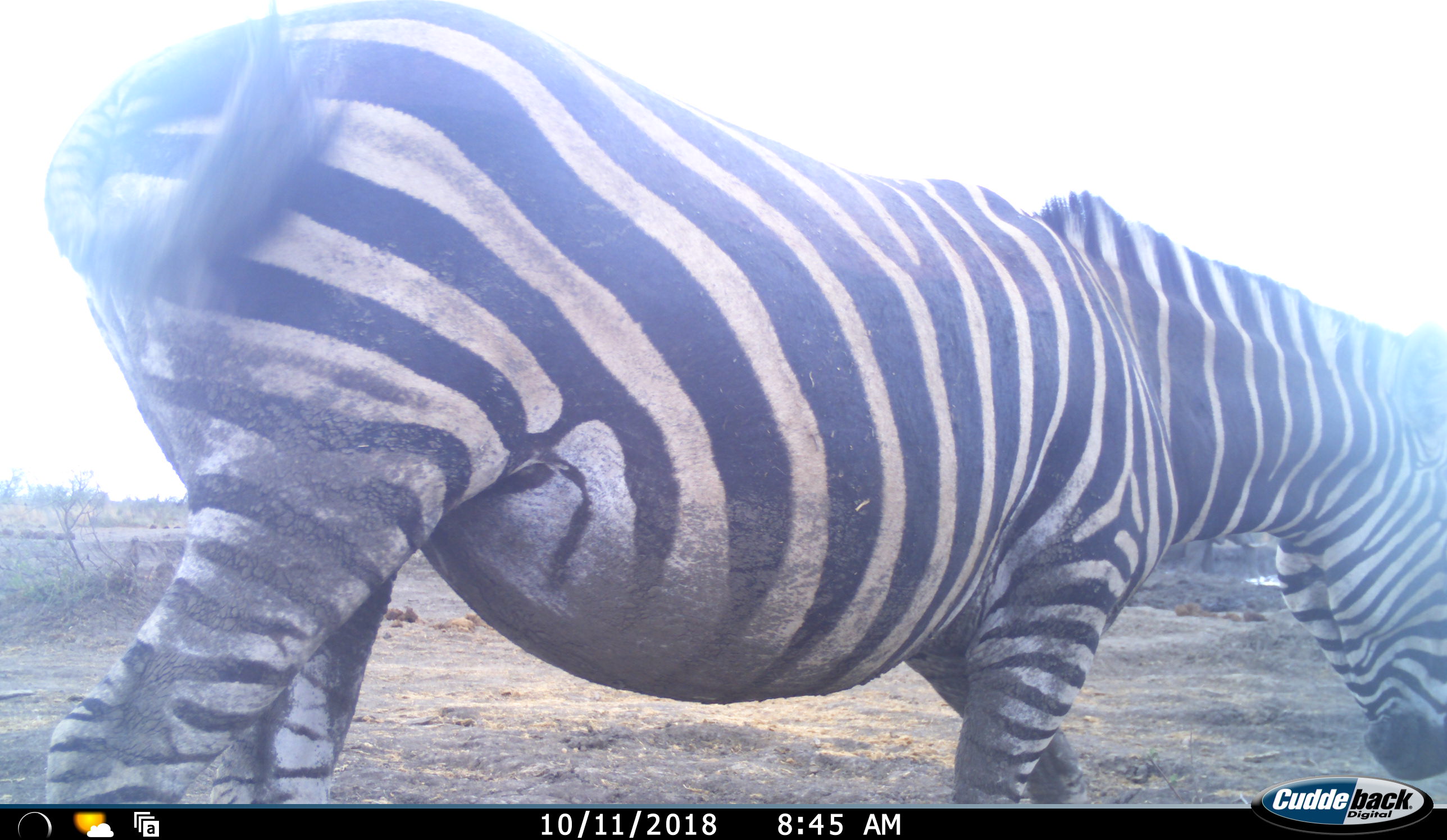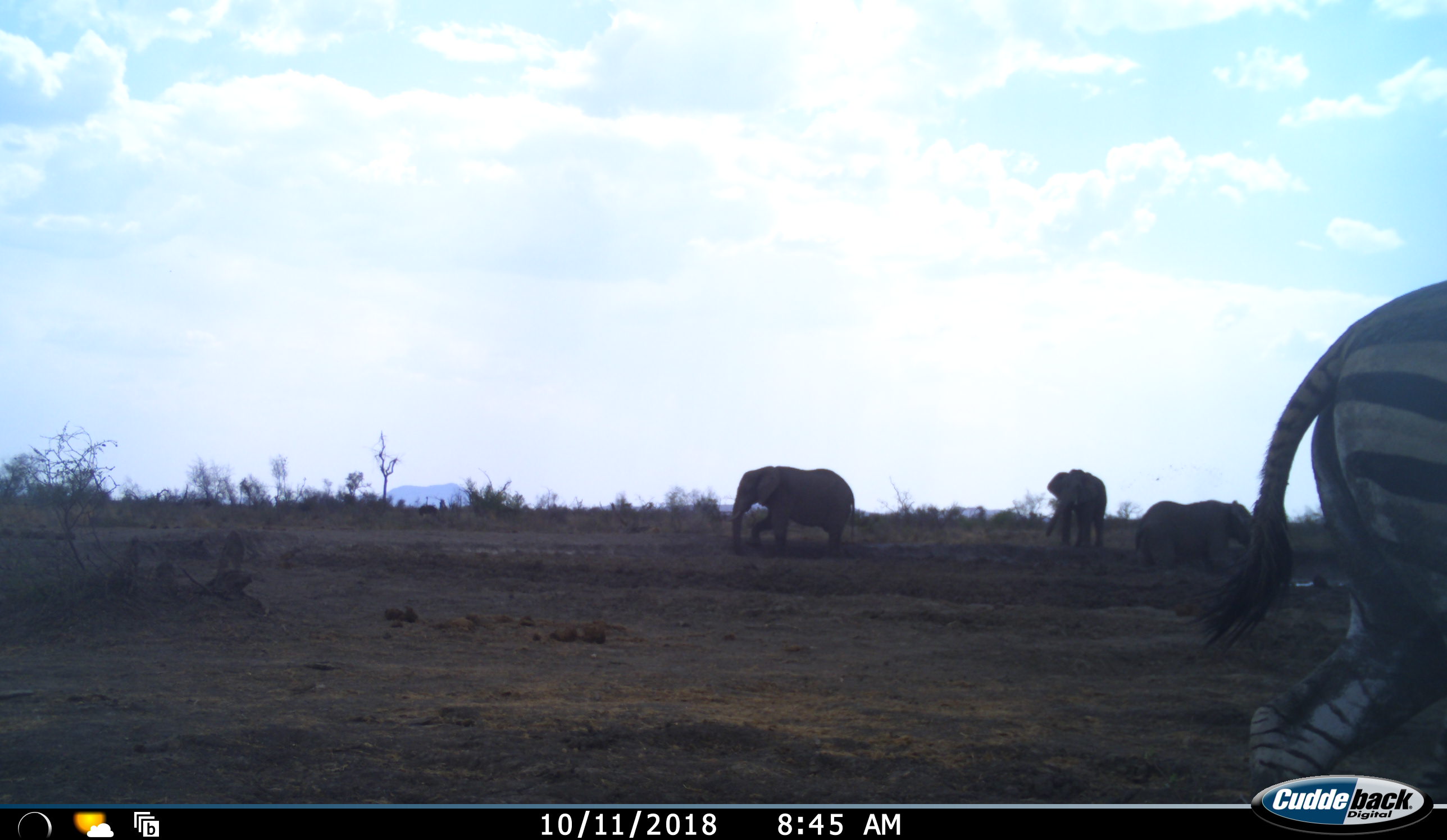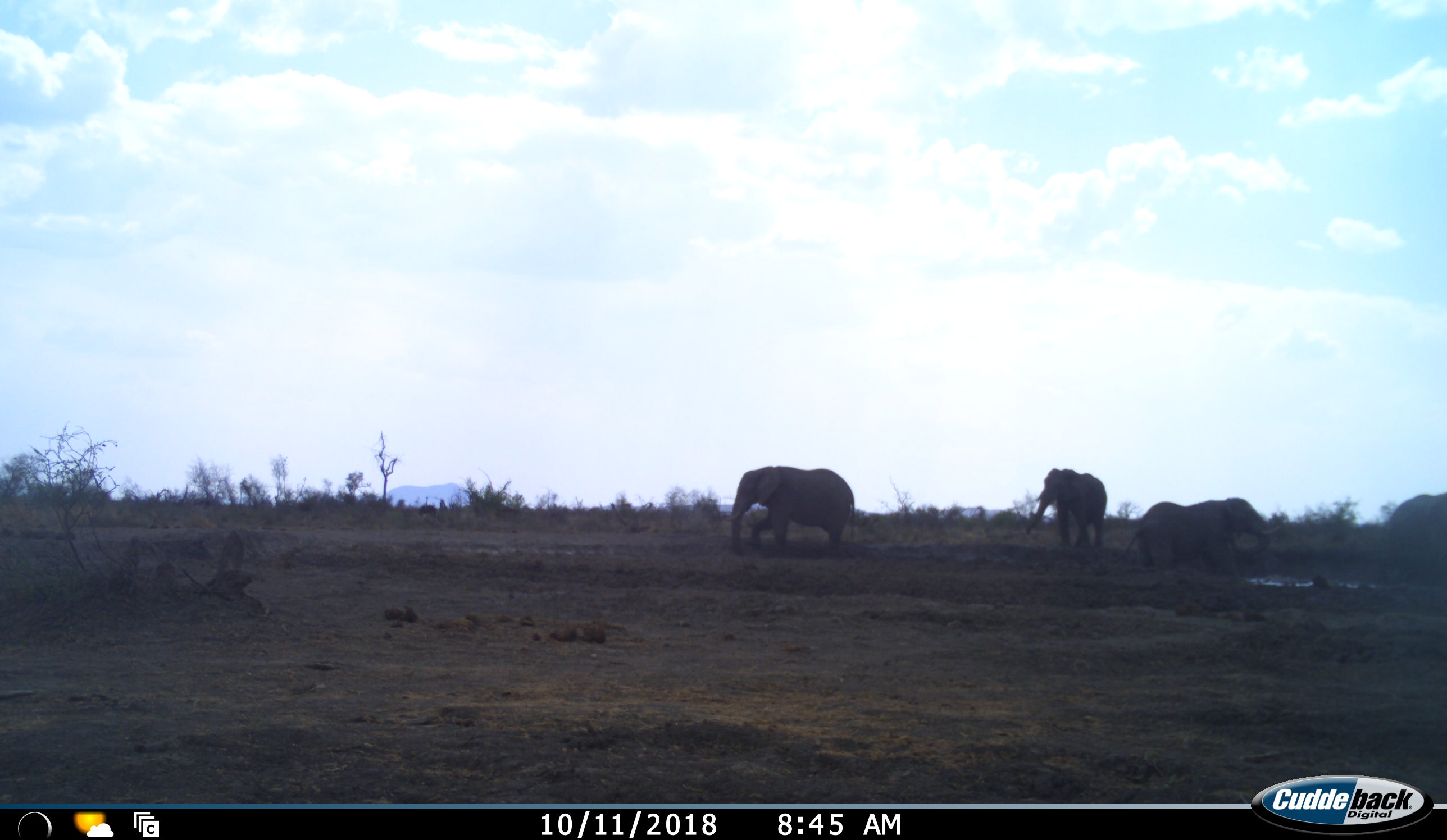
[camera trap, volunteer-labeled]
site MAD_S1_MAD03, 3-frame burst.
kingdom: Animalia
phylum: Chordata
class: Mammalia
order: Proboscidea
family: Elephantidae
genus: Loxodonta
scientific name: Loxodonta africana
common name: african bush elephant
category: elephant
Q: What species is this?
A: Elephant (african bush elephant) (Loxodonta africana).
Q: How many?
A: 4.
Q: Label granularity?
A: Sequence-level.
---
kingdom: Animalia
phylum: Chordata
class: Mammalia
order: Perissodactyla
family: Equidae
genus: Equus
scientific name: Equus quagga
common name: plains zebra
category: zebraplains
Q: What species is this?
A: Zebraplains (plains zebra) (Equus quagga).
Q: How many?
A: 1.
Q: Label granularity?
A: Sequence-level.